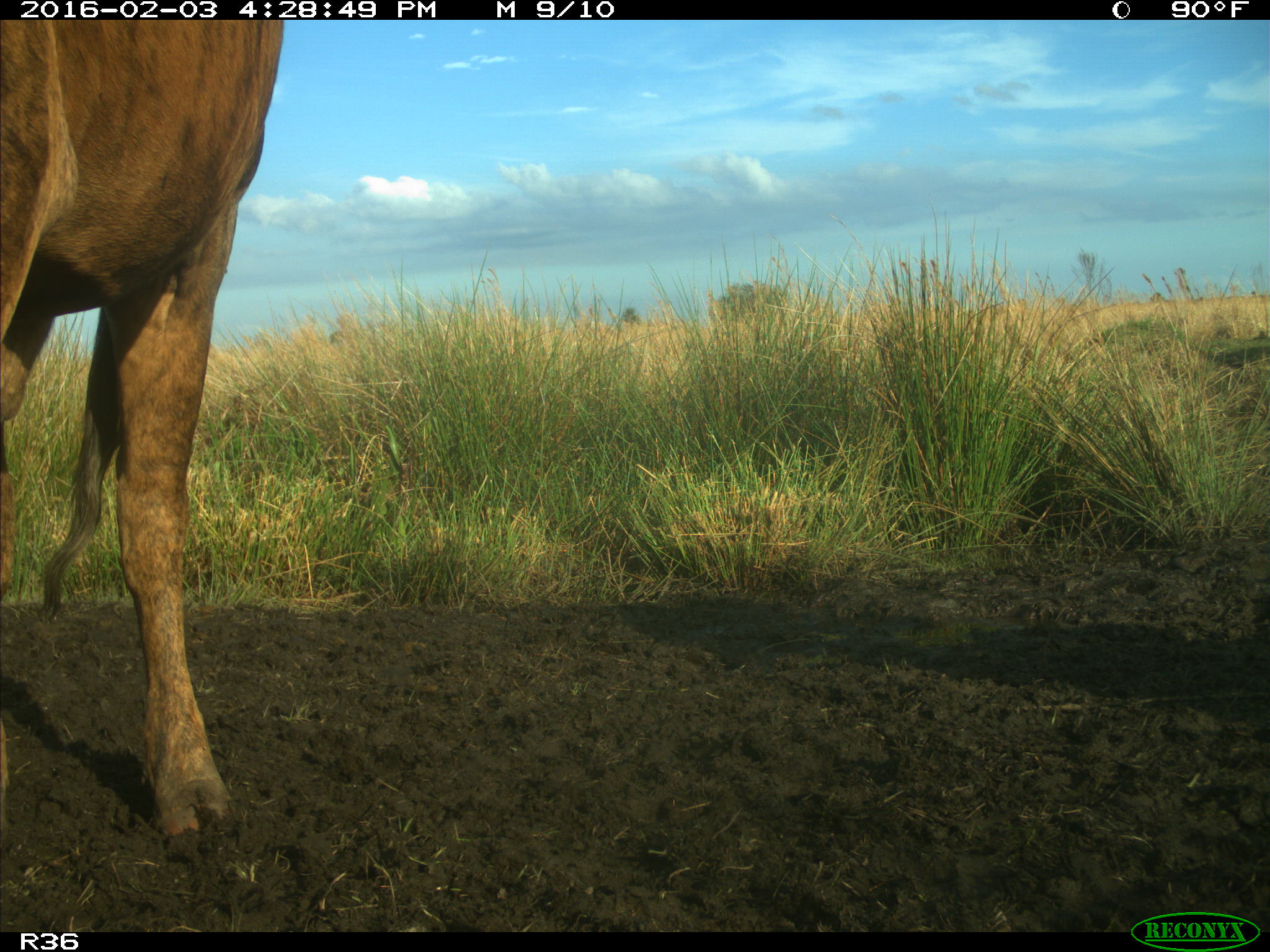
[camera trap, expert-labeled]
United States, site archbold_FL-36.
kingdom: Animalia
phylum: Chordata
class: Mammalia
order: Artiodactyla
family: Bovidae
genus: Bos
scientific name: Bos taurus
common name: domestic cow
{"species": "Bos taurus (domestic cow)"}